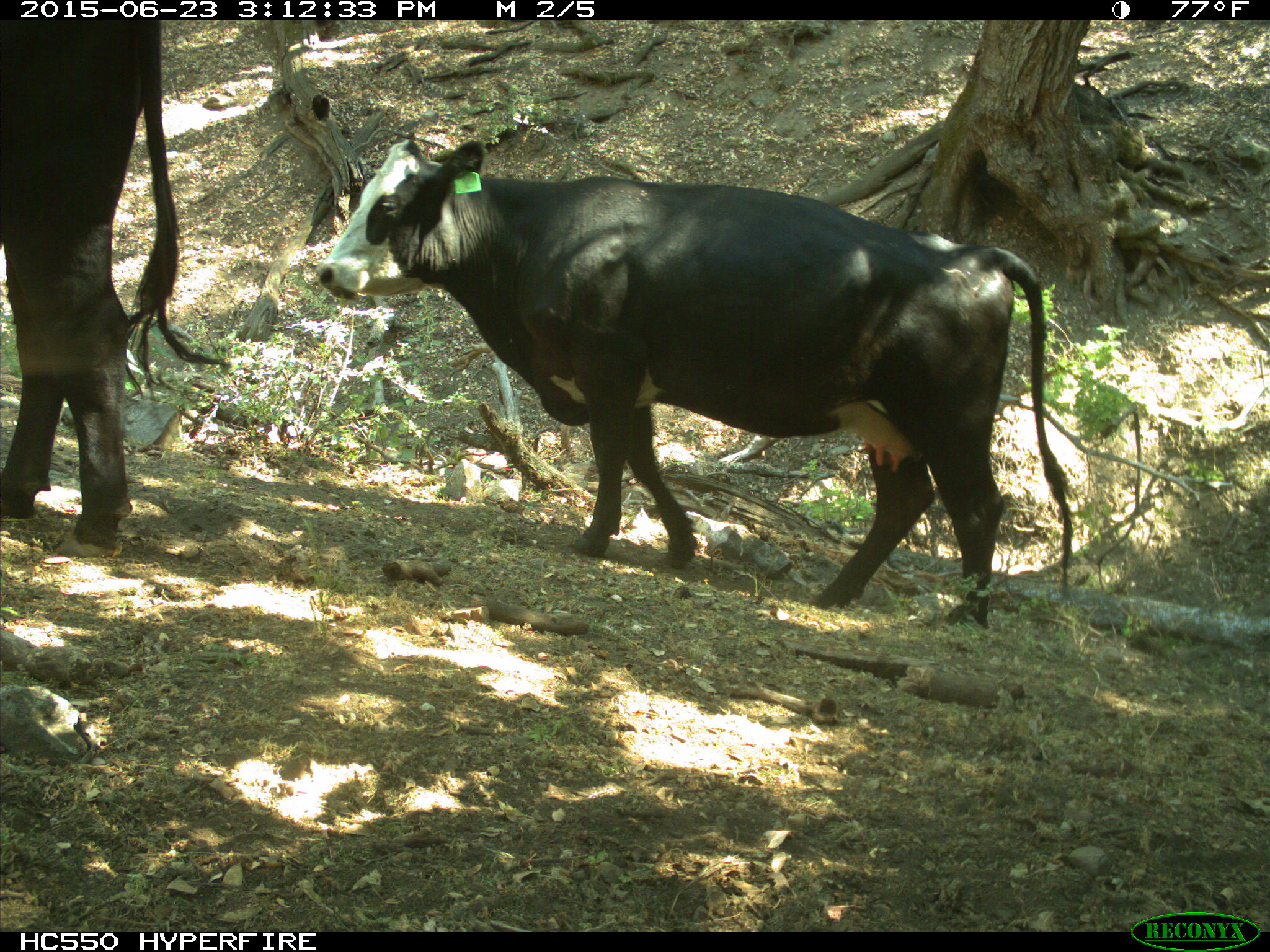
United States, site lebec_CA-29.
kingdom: Animalia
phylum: Chordata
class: Mammalia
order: Artiodactyla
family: Bovidae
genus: Bos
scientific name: Bos taurus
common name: domestic cow